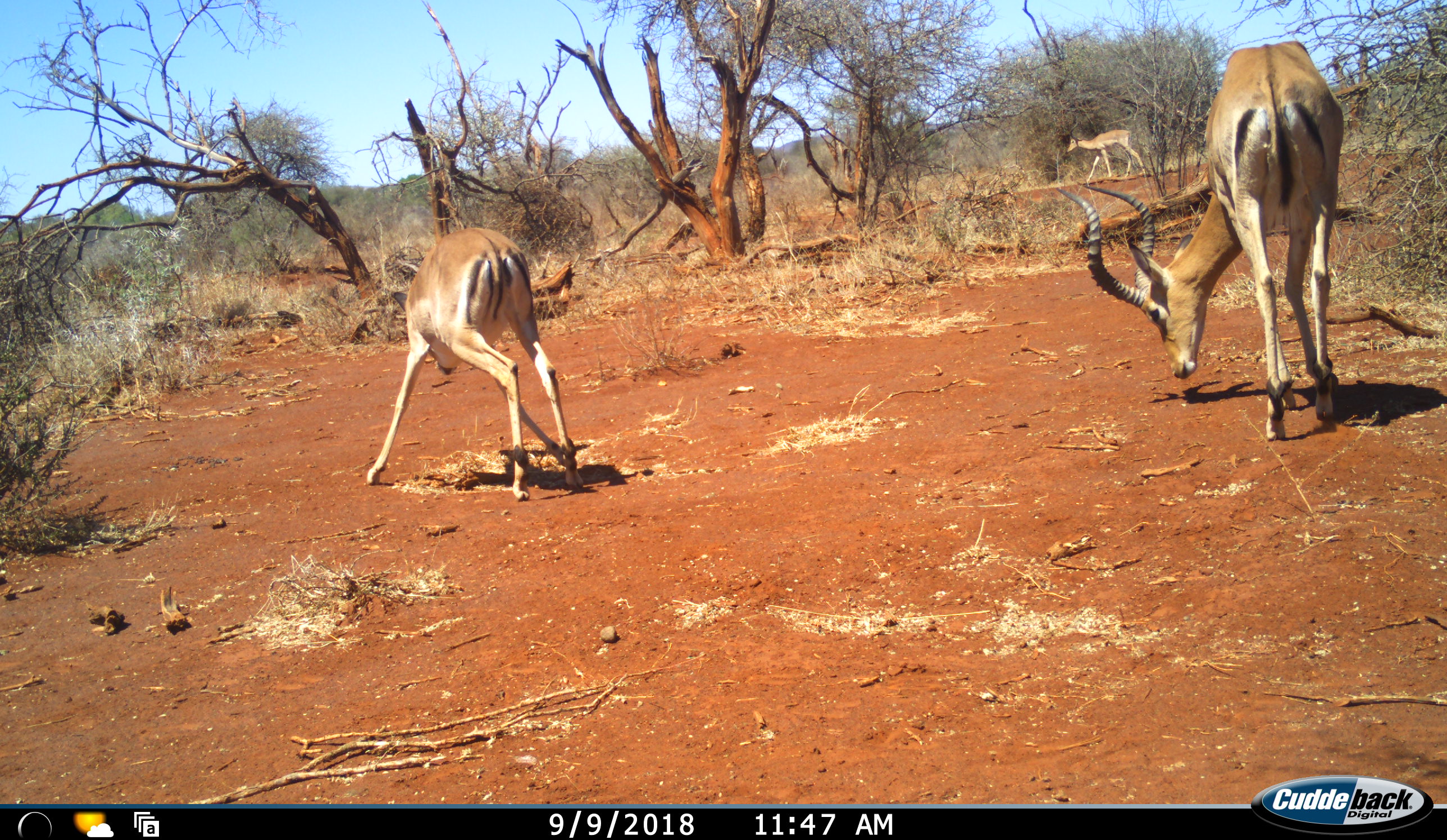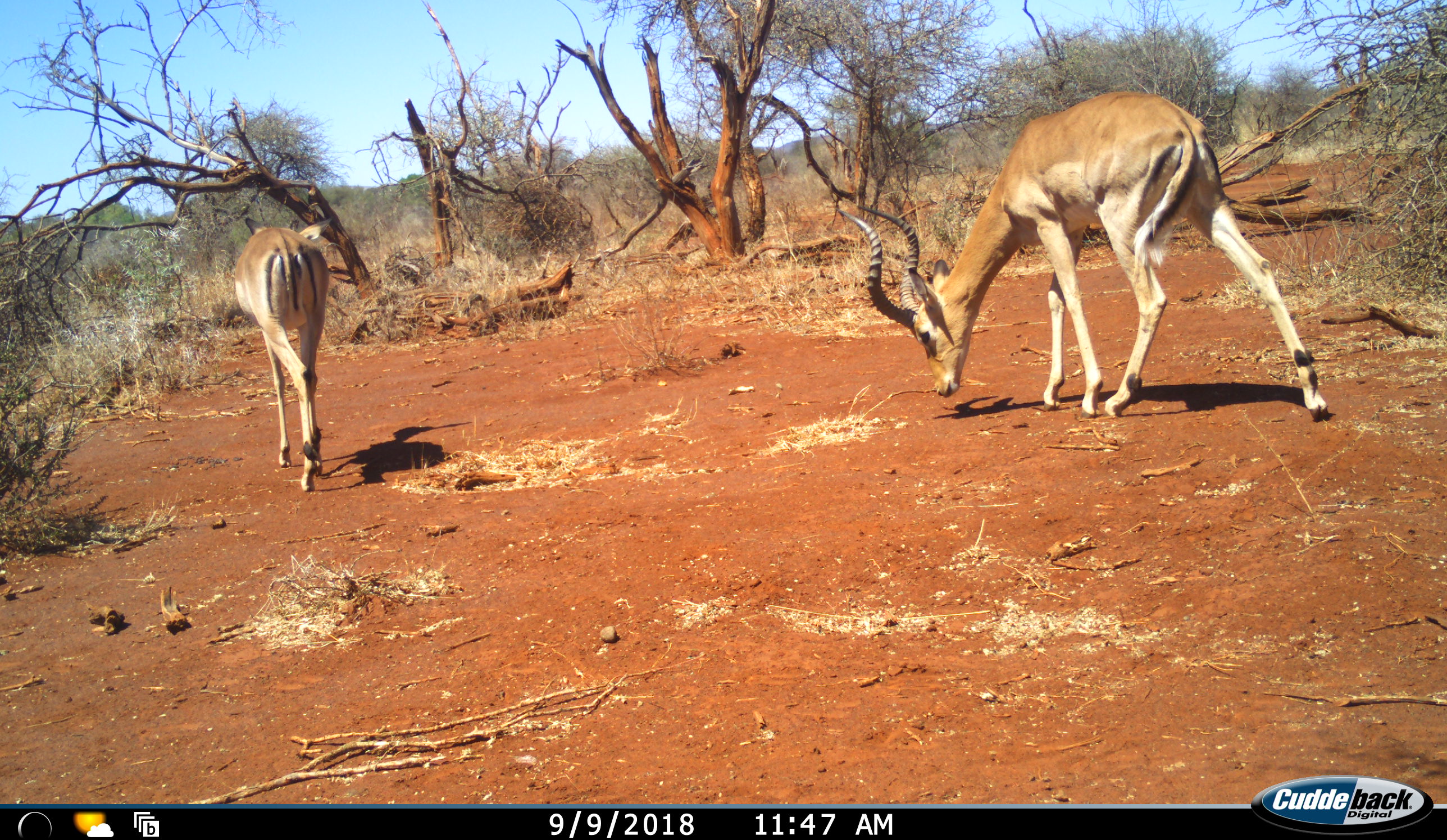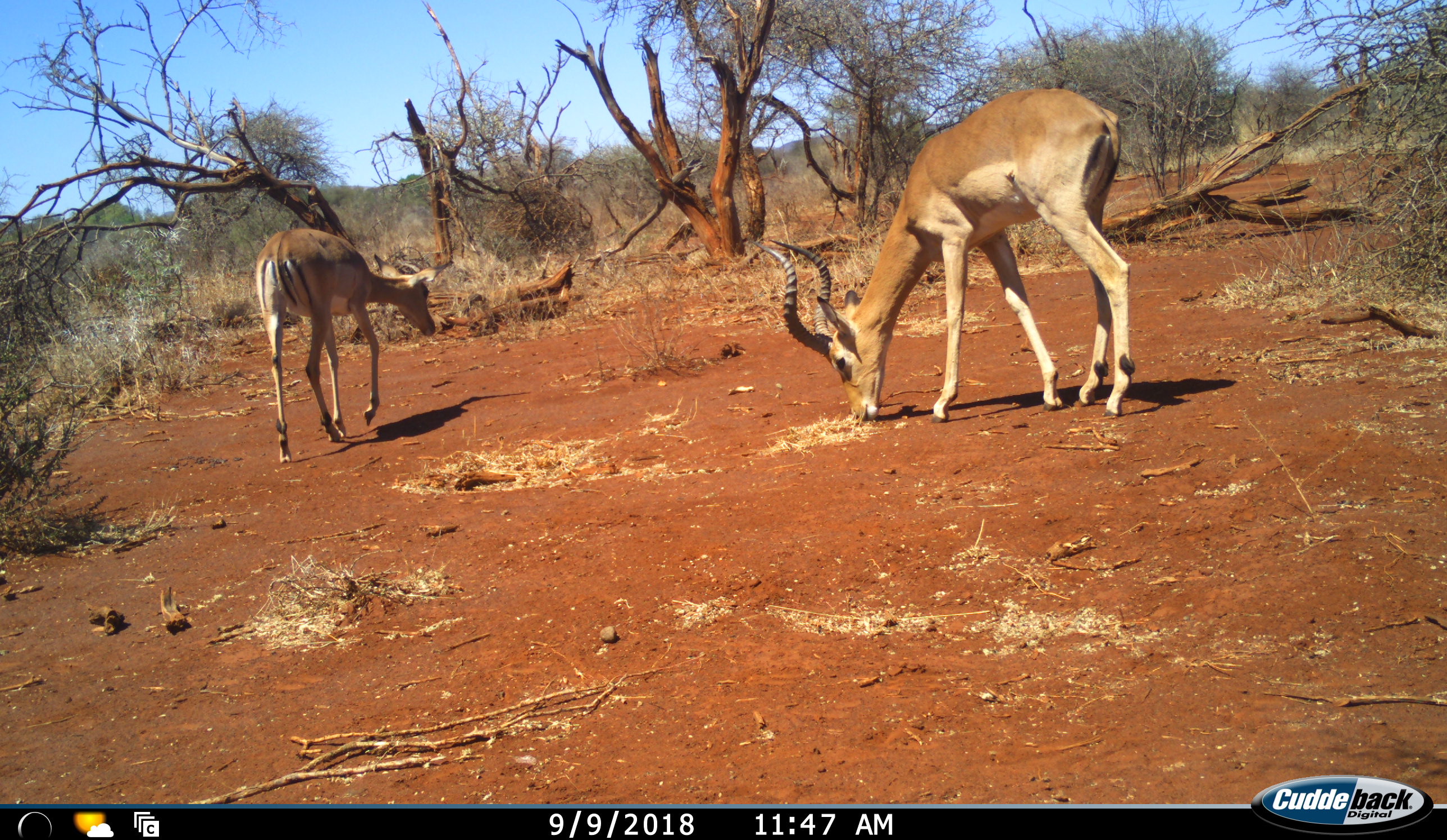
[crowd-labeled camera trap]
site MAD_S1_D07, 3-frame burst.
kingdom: Animalia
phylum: Chordata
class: Mammalia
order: Artiodactyla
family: Bovidae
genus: Aepyceros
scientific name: Aepyceros melampus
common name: impala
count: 3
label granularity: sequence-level